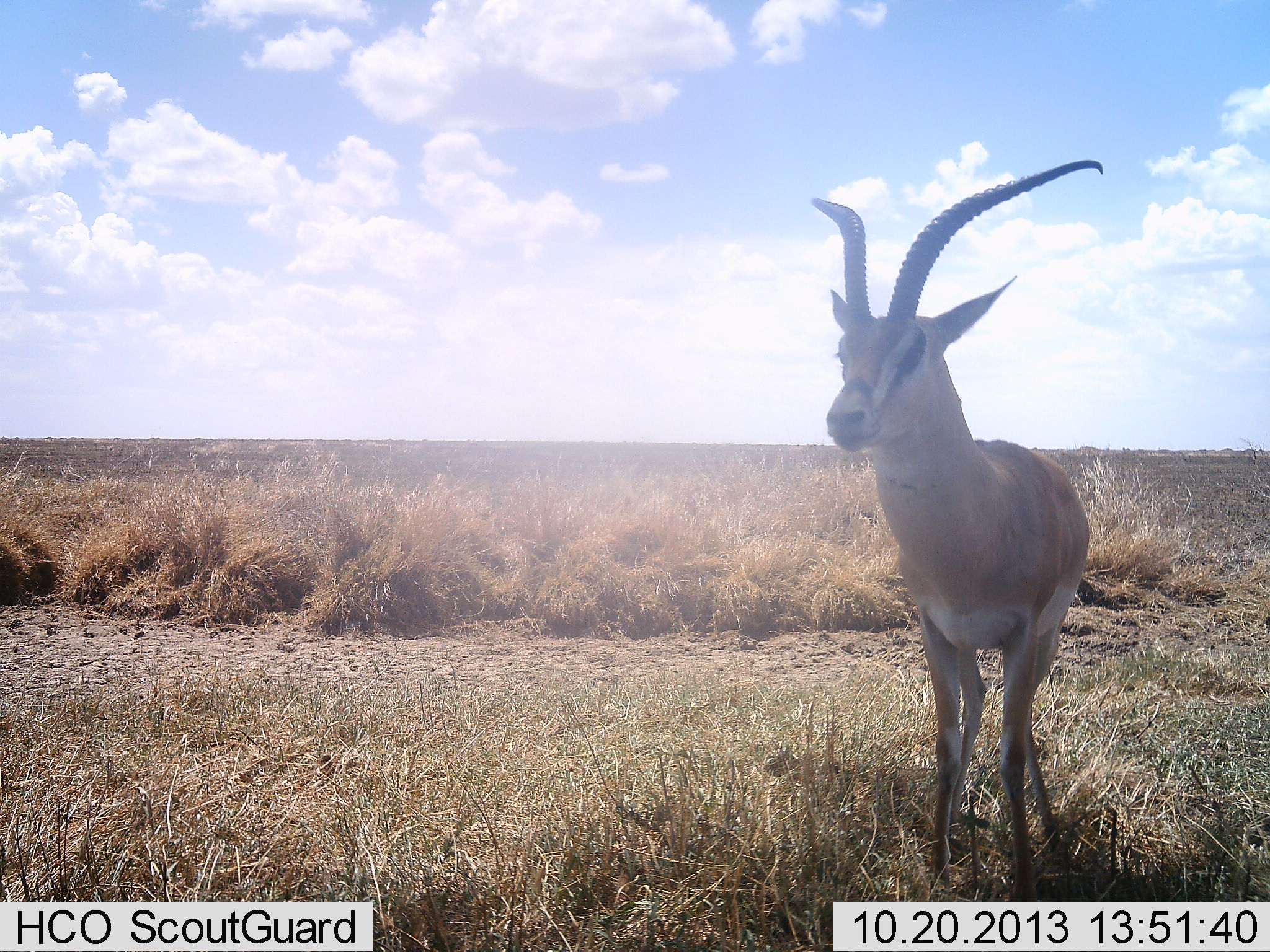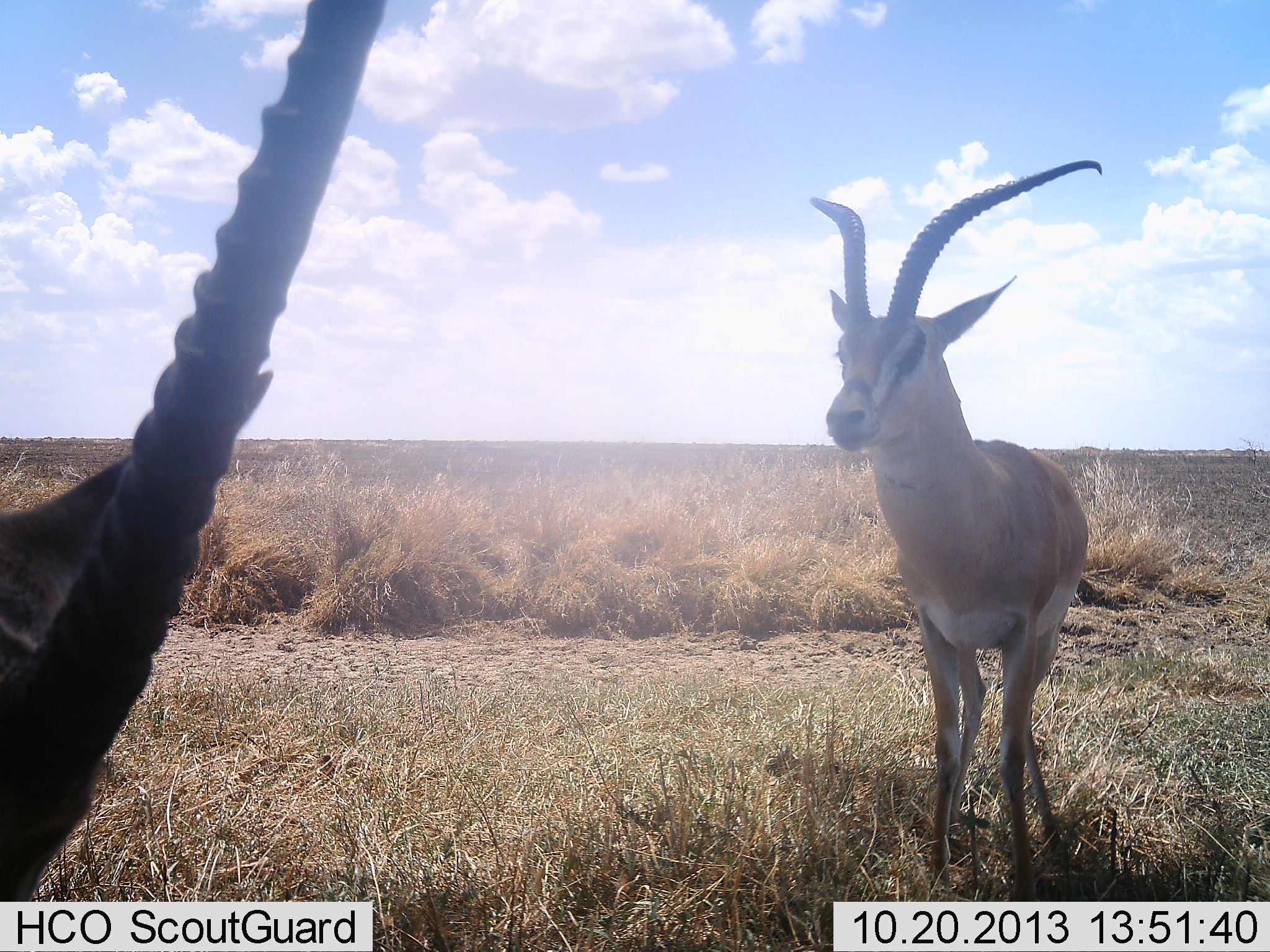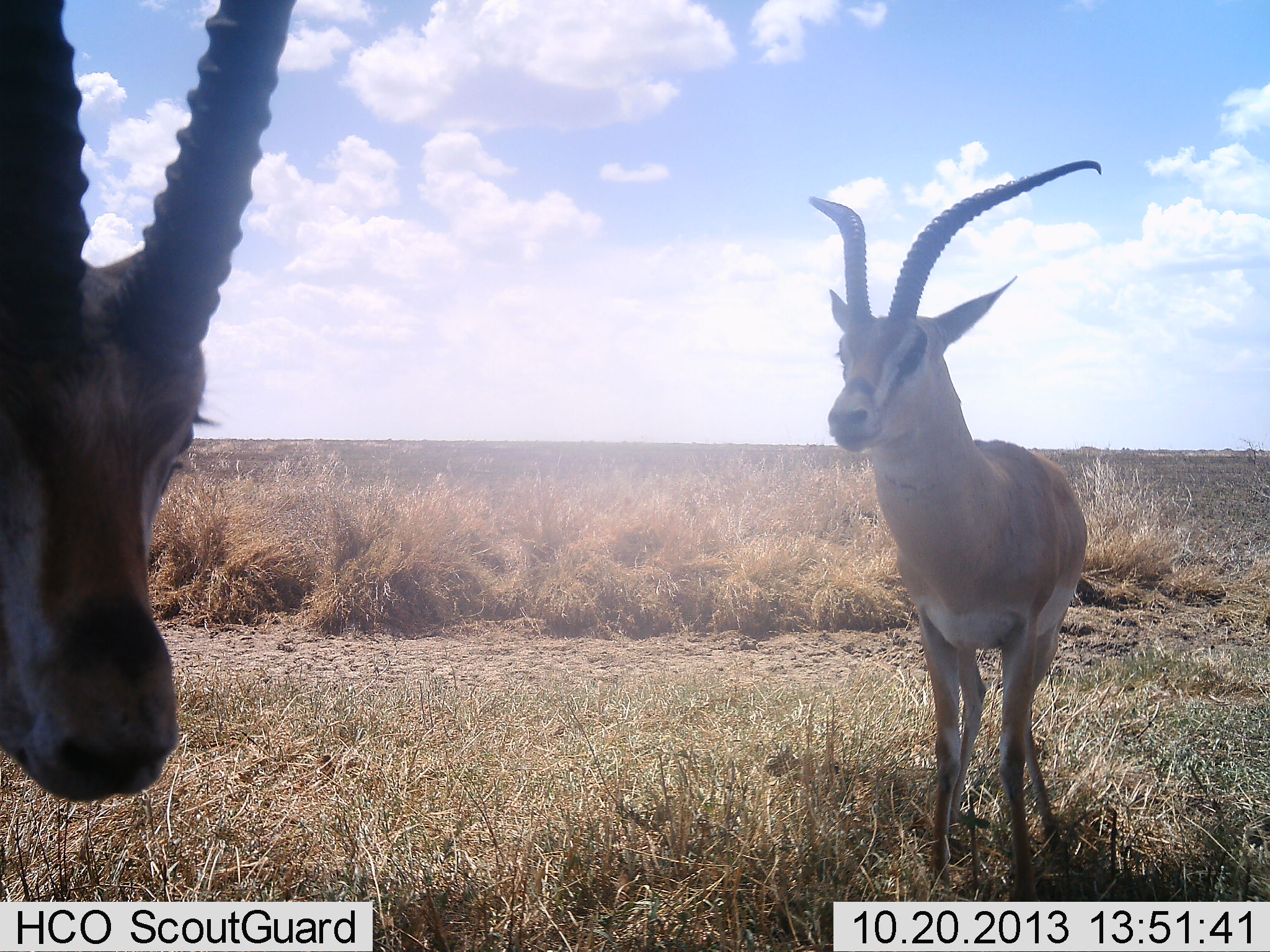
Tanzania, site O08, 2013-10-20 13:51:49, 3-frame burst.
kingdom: Animalia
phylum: Chordata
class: Mammalia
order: Artiodactyla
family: Bovidae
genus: Nanger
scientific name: Nanger granti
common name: grant's gazelle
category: gazellegrants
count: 2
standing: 88%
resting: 0%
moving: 12%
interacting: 4%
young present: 0%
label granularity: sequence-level